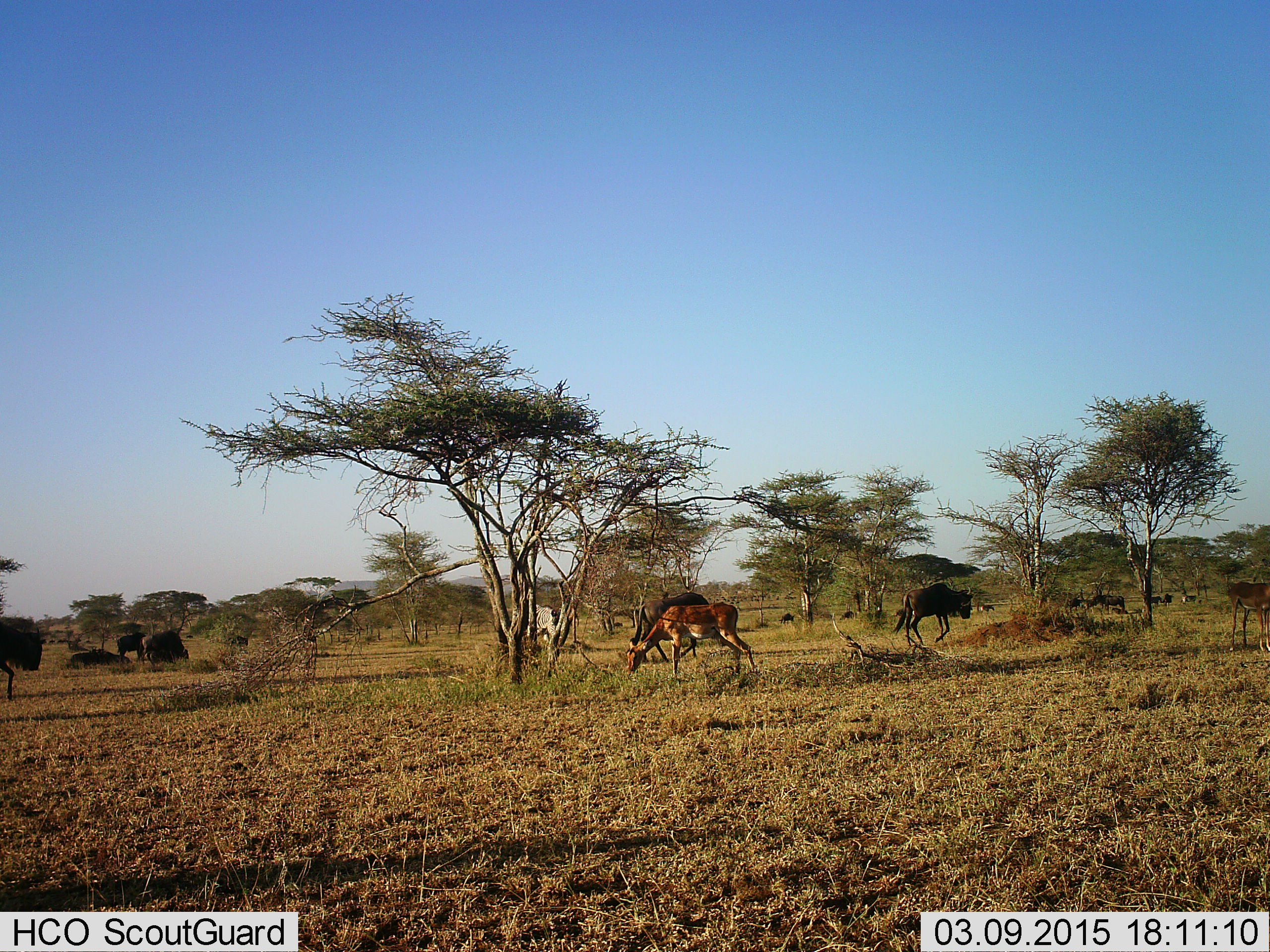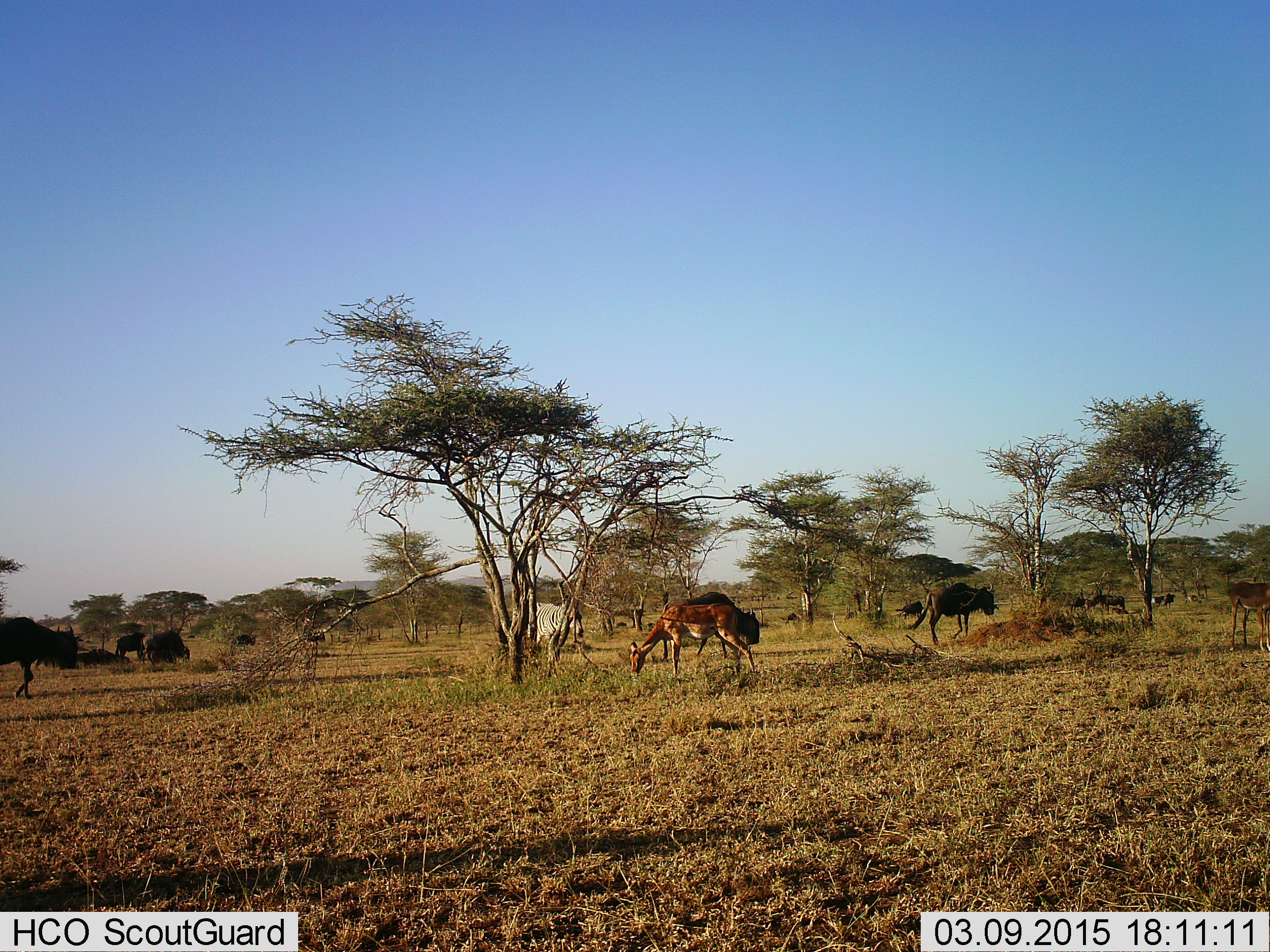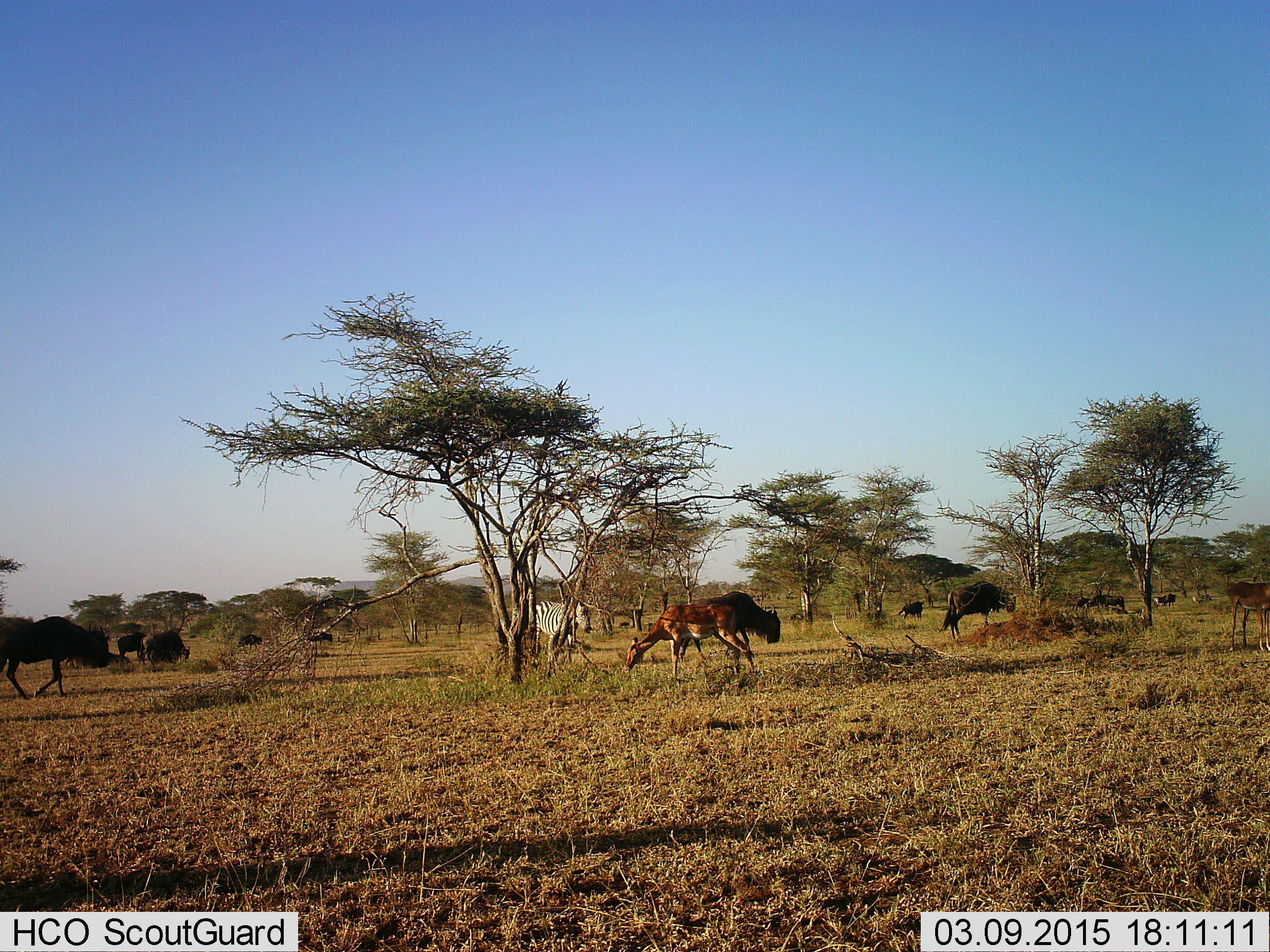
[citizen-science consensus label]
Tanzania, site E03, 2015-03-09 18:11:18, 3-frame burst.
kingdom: Animalia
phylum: Chordata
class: Mammalia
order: Artiodactyla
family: Bovidae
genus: Aepyceros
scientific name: Aepyceros melampus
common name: impala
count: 2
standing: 50%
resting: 0%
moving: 14%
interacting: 0%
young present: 0%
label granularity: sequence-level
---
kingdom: Animalia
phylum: Chordata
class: Mammalia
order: Artiodactyla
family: Bovidae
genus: Connochaetes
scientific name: Connochaetes taurinus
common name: blue wildebeest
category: wildebeest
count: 11-50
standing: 39%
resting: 11%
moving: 94%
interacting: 0%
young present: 0%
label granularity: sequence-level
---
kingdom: Animalia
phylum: Chordata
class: Mammalia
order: Perissodactyla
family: Equidae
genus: Equus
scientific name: Equus quagga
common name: plains zebra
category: zebra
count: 1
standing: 33%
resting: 0%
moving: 78%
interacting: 0%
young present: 0%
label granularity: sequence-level